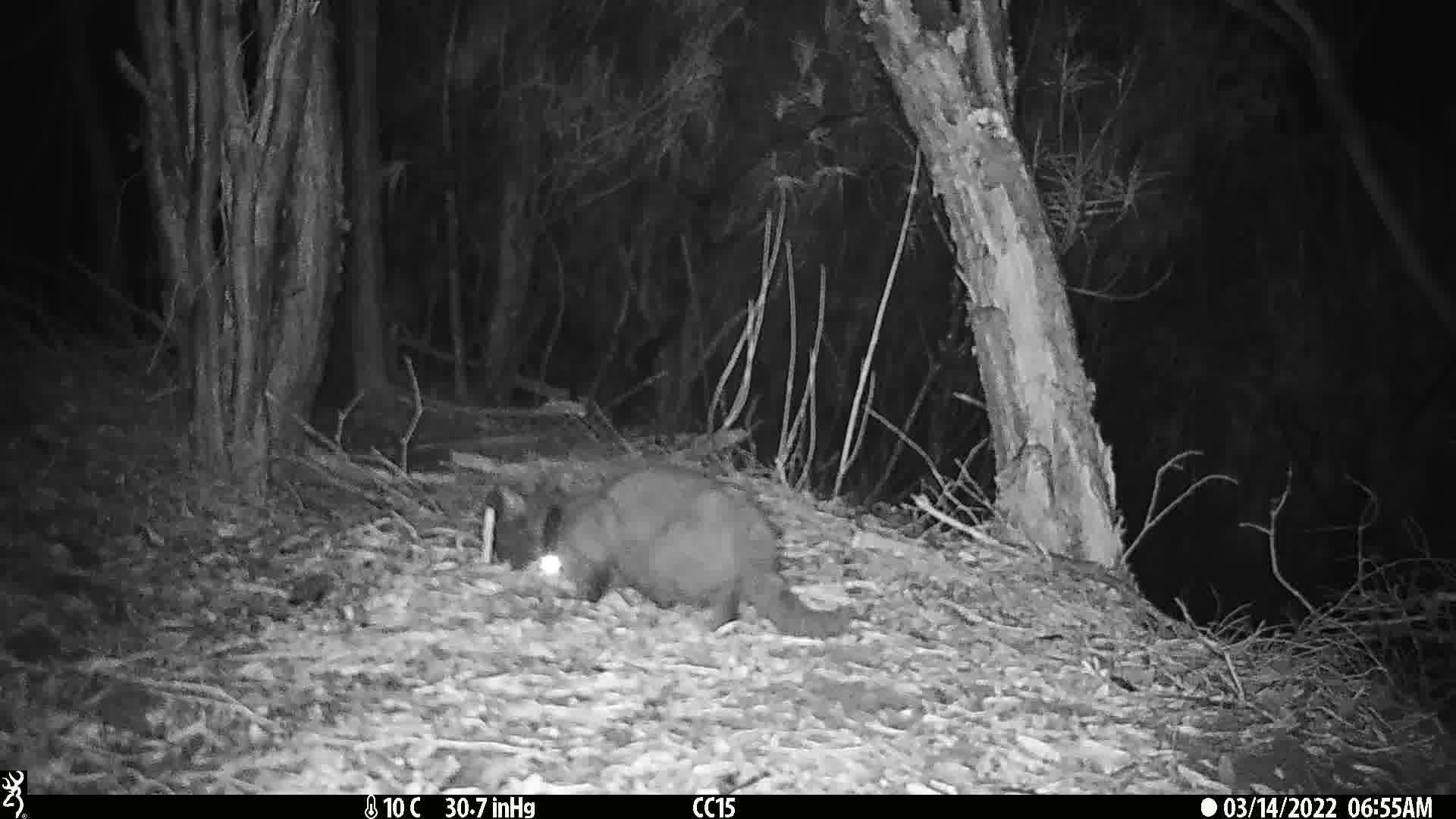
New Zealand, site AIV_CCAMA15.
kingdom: Animalia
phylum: Chordata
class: Mammalia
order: Carnivora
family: Felidae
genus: Felis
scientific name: Felis catus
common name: domestic cat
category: cat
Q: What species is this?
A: Cat (domestic cat) (Felis catus).